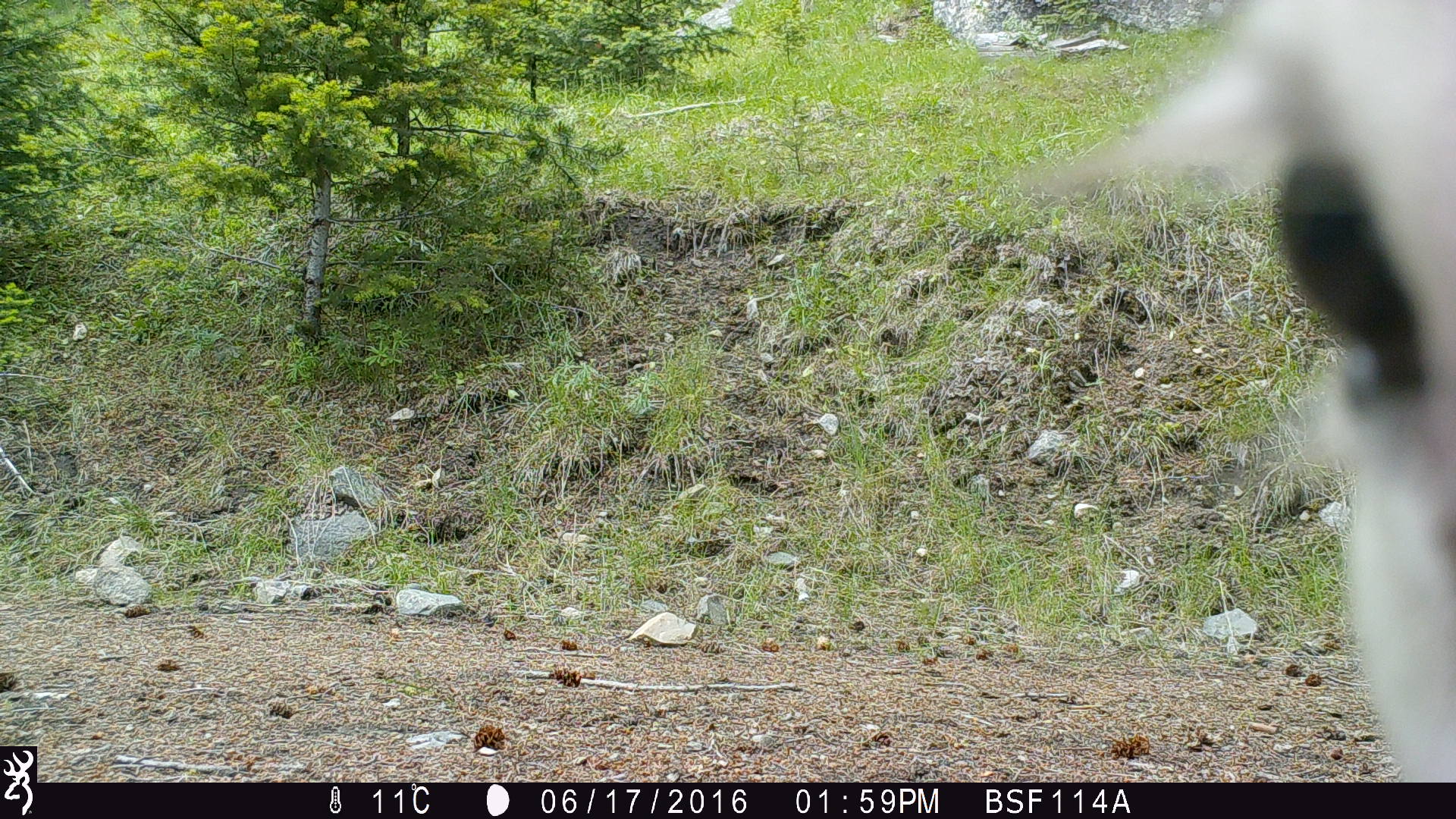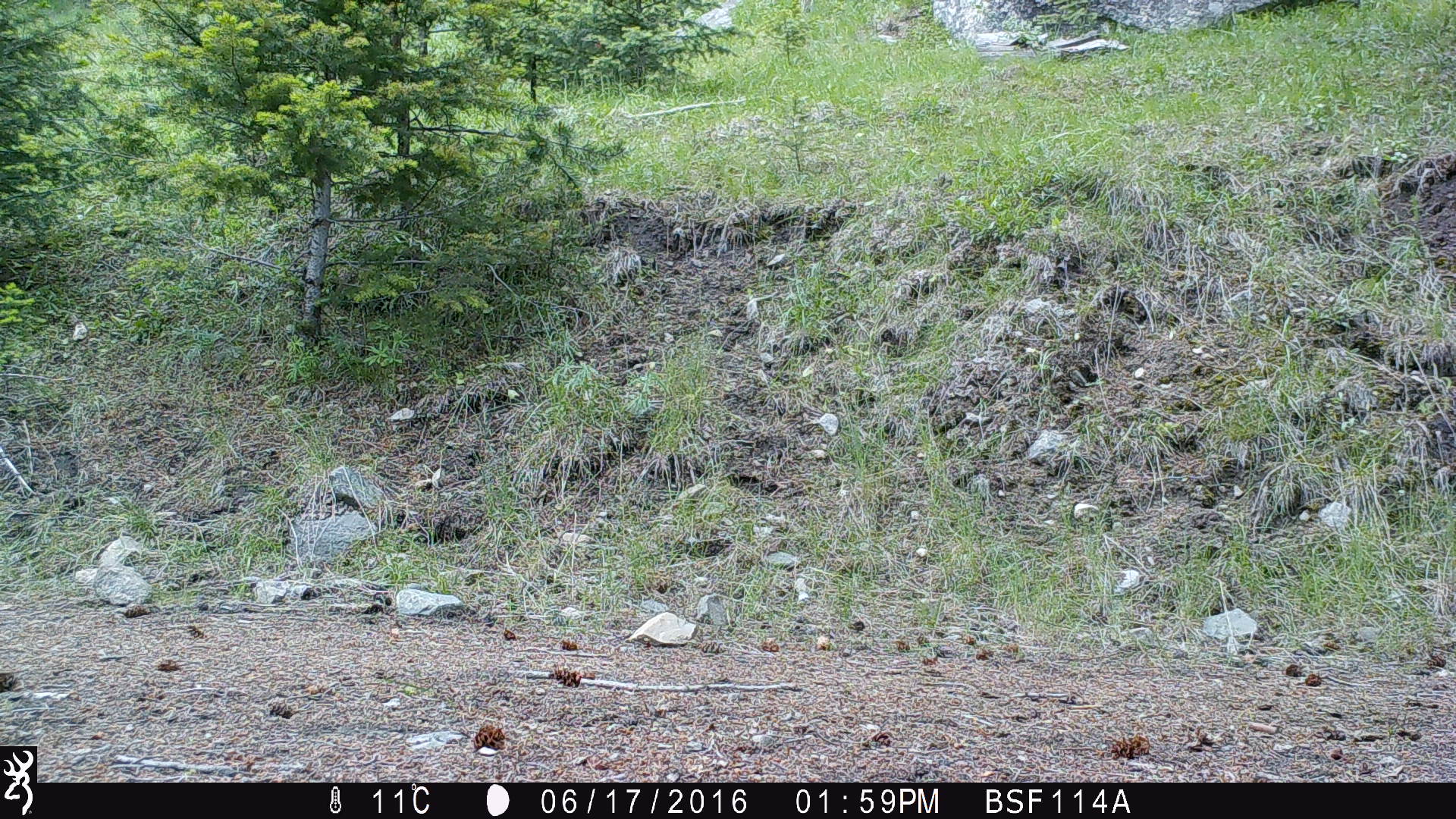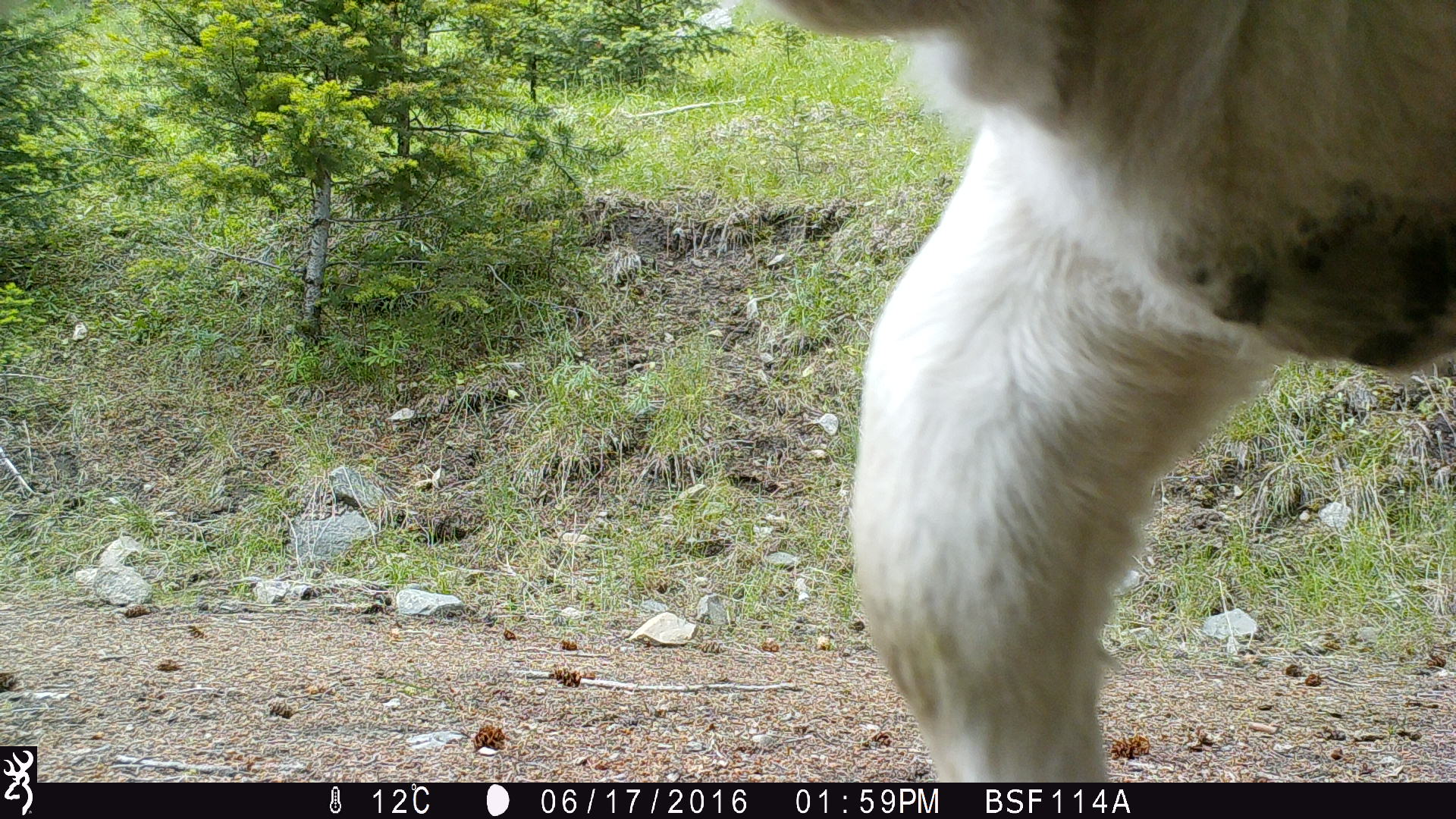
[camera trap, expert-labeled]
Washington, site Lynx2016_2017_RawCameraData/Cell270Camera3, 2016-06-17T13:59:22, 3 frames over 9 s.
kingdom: Animalia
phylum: Chordata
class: Mammalia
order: Artiodactyla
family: Bovidae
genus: Bos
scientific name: Bos taurus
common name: domestic cattle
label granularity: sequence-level